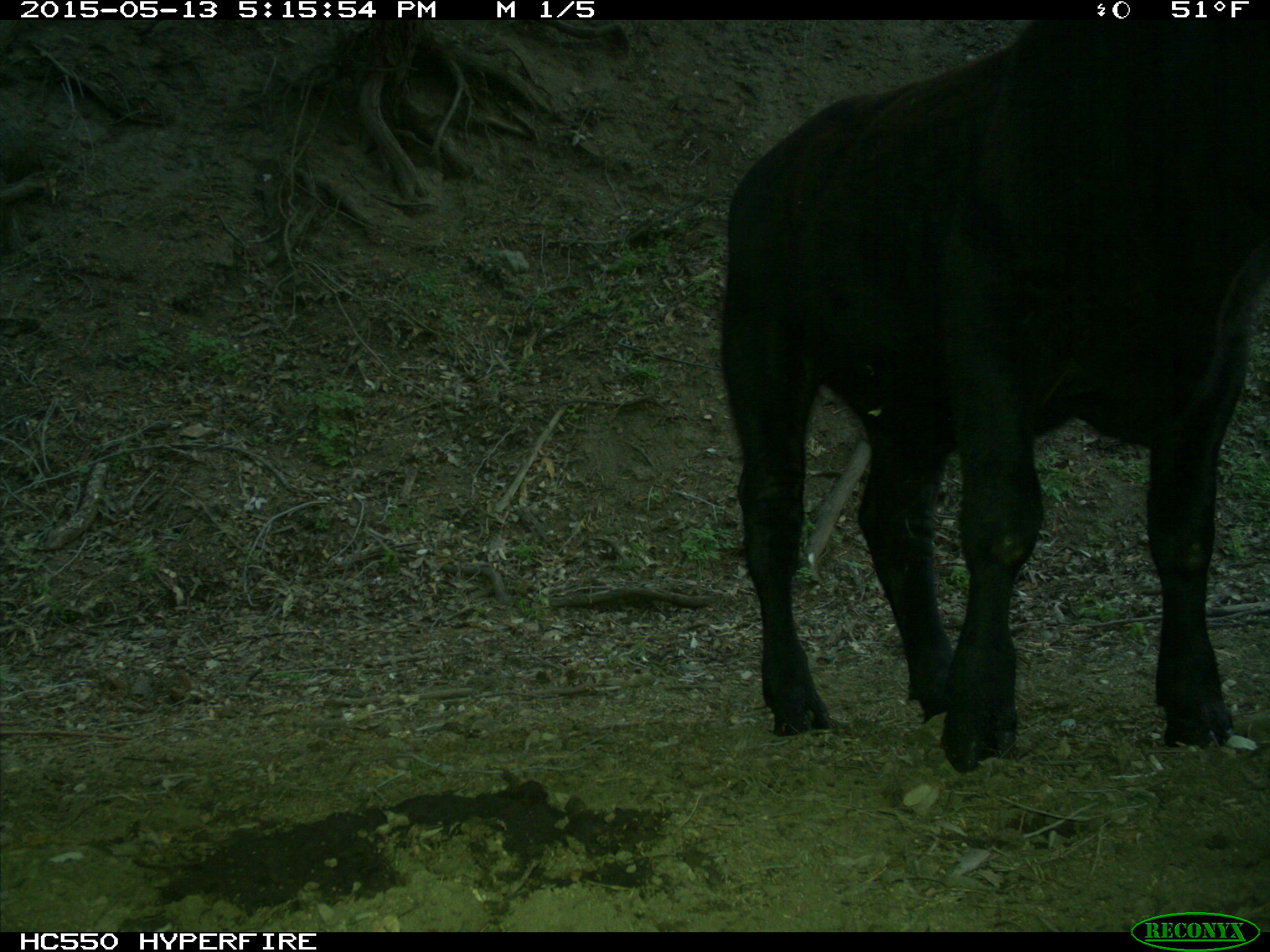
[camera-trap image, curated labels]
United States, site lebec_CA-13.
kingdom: Animalia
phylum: Chordata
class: Mammalia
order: Artiodactyla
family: Bovidae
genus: Bos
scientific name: Bos taurus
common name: domestic cow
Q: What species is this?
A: Bos taurus (domestic cow).